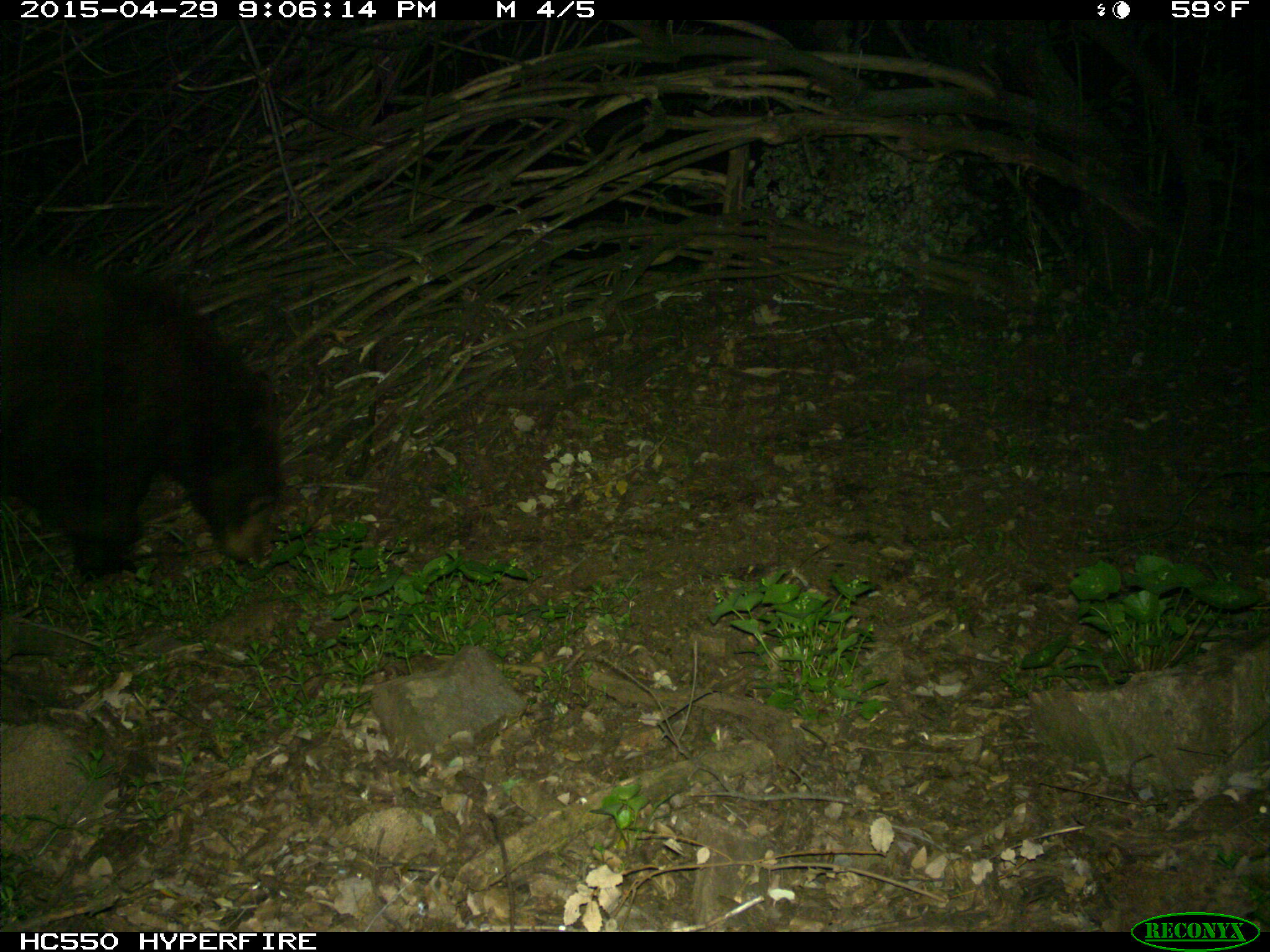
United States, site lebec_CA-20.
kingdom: Animalia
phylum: Chordata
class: Mammalia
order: Carnivora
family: Ursidae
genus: Ursus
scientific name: Ursus americanus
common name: american black bear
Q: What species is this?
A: Ursus americanus (american black bear).